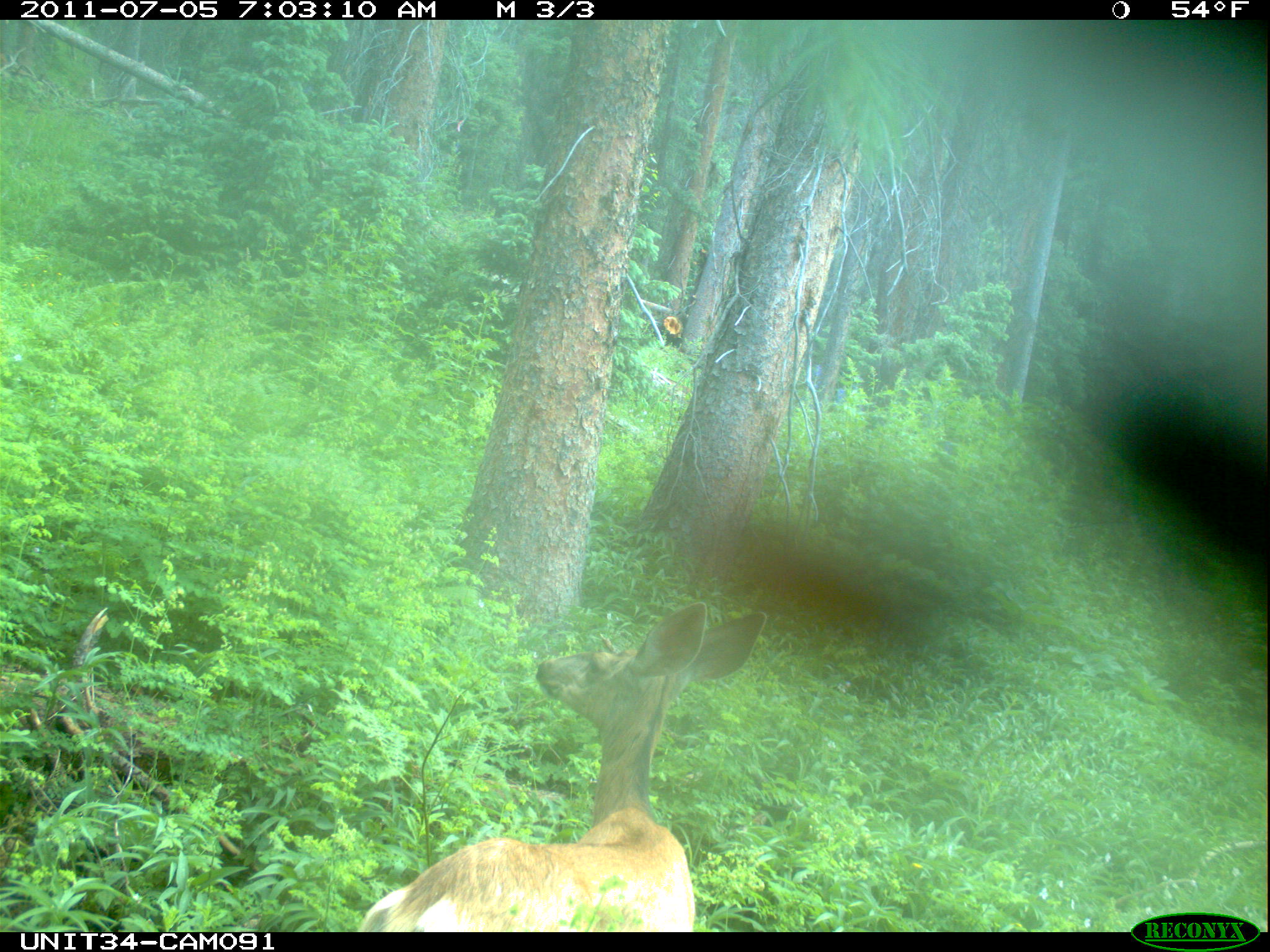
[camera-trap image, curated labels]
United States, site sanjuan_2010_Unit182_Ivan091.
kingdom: Animalia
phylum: Chordata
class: Mammalia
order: Artiodactyla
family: Cervidae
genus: Odocoileus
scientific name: Odocoileus hemionus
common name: mule deer